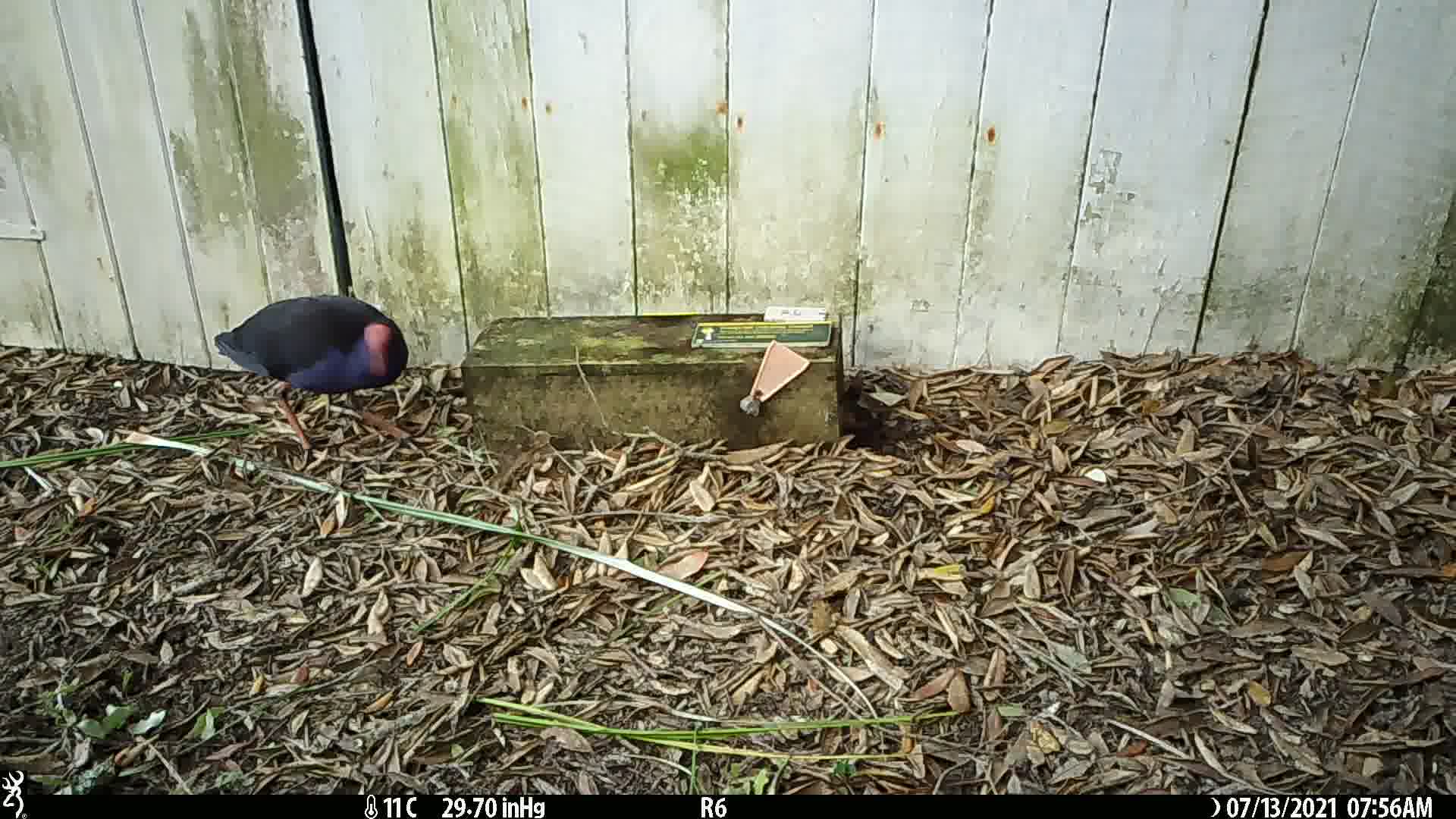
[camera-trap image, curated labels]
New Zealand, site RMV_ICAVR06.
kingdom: Animalia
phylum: Chordata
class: Aves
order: Gruiformes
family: Rallidae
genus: Porphyrio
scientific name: Porphyrio melanotus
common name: australasian swamphen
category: pukeko